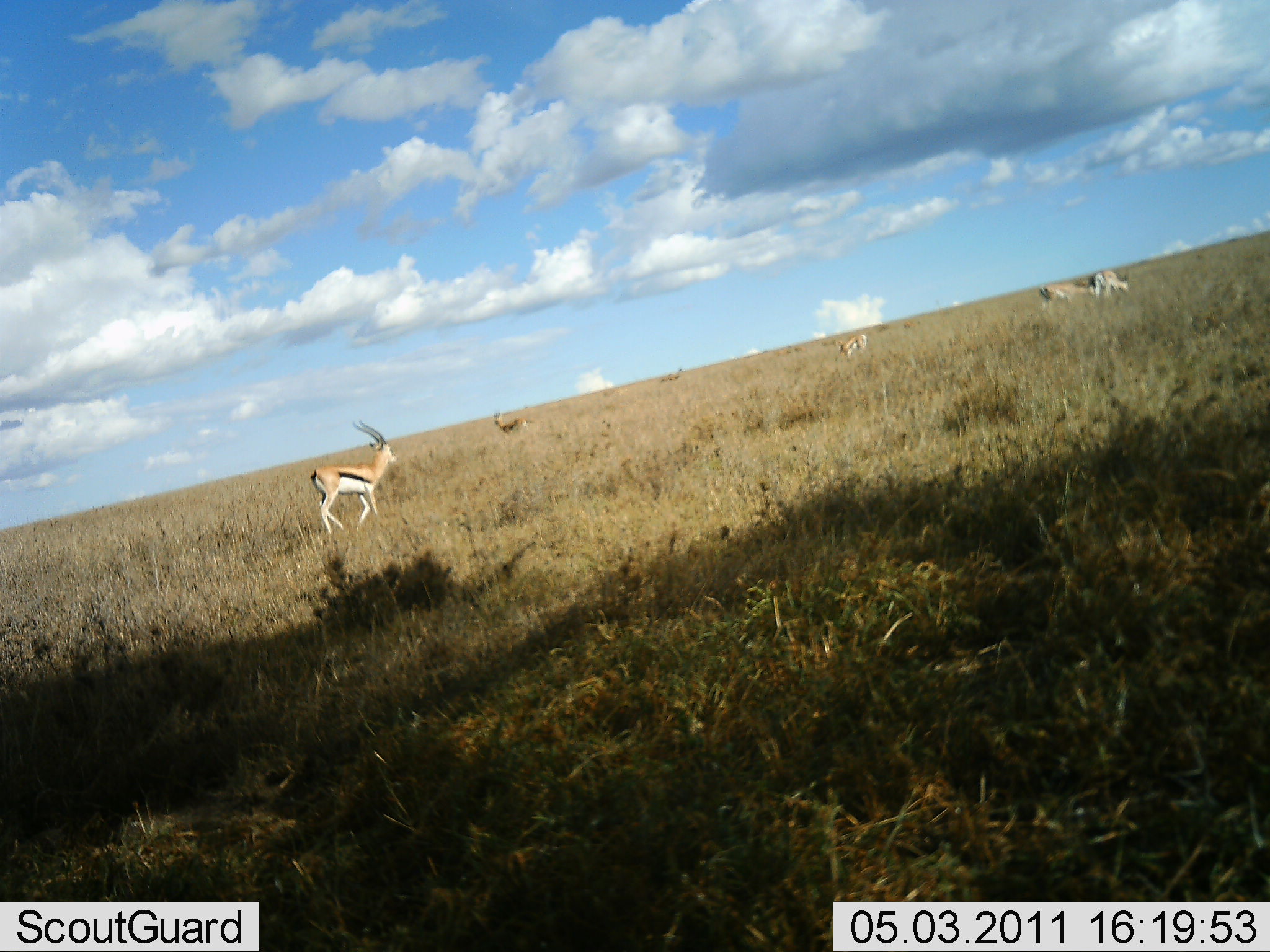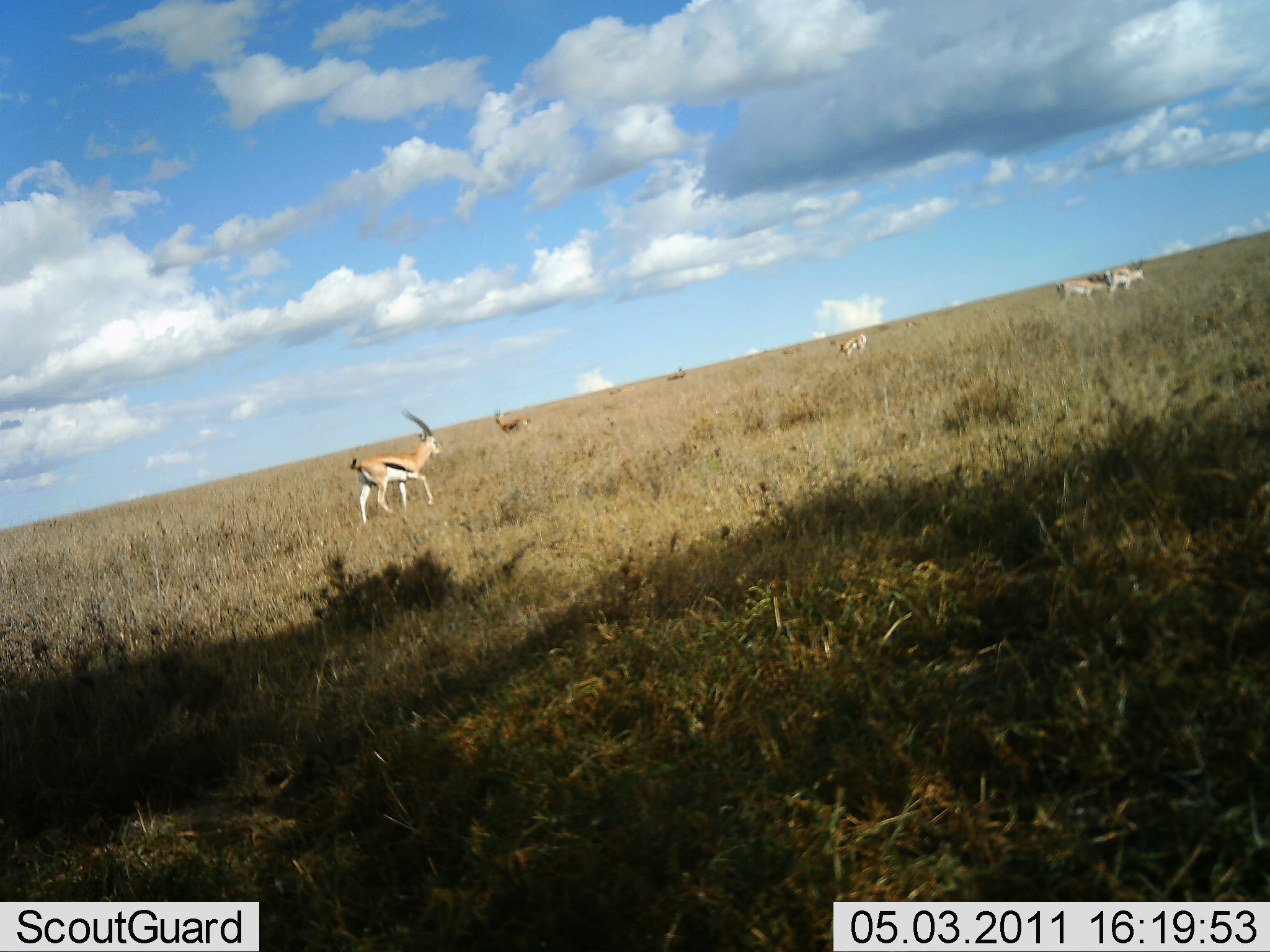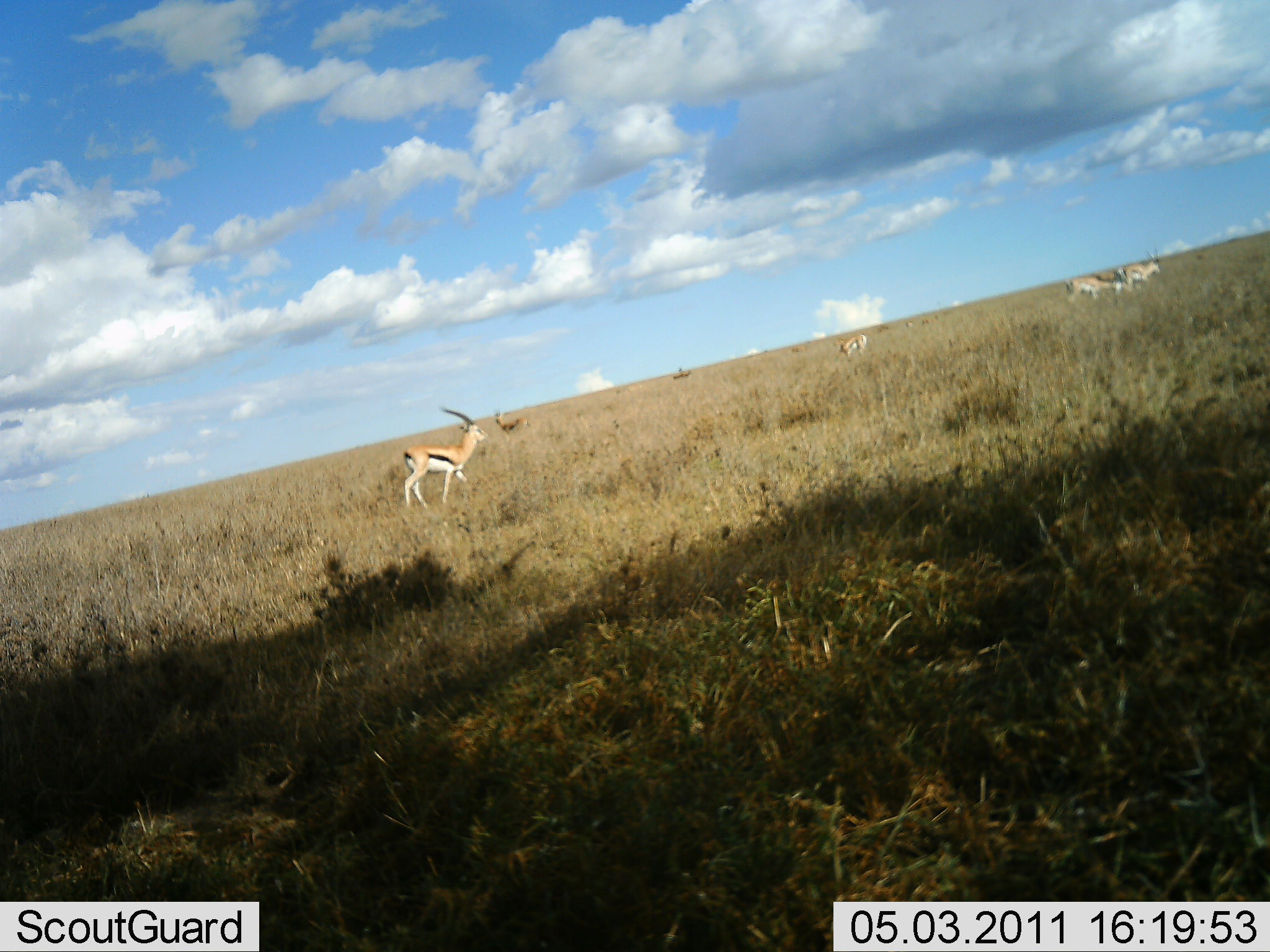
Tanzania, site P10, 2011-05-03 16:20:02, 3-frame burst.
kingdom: Animalia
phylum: Chordata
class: Mammalia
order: Artiodactyla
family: Bovidae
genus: Eudorcas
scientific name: Eudorcas thomsonii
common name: thomson's gazelle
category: gazellethomsons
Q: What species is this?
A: Gazellethomsons (thomson's gazelle) (Eudorcas thomsonii).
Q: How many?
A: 5.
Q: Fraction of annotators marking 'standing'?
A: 55%.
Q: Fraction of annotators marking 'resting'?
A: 0%.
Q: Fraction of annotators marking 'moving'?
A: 64%.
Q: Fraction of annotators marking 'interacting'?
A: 9%.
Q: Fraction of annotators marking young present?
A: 0%.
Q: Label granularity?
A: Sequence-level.